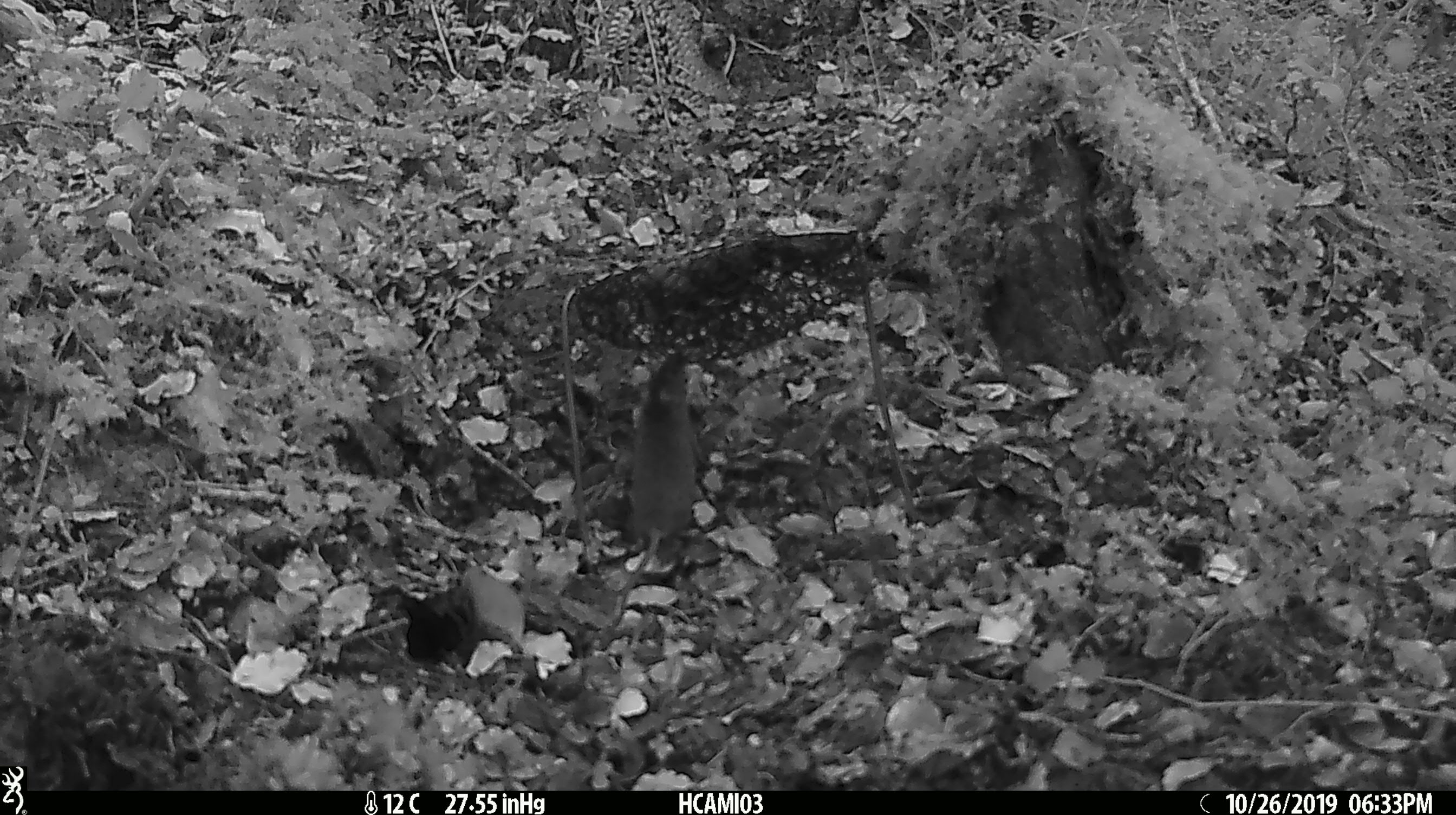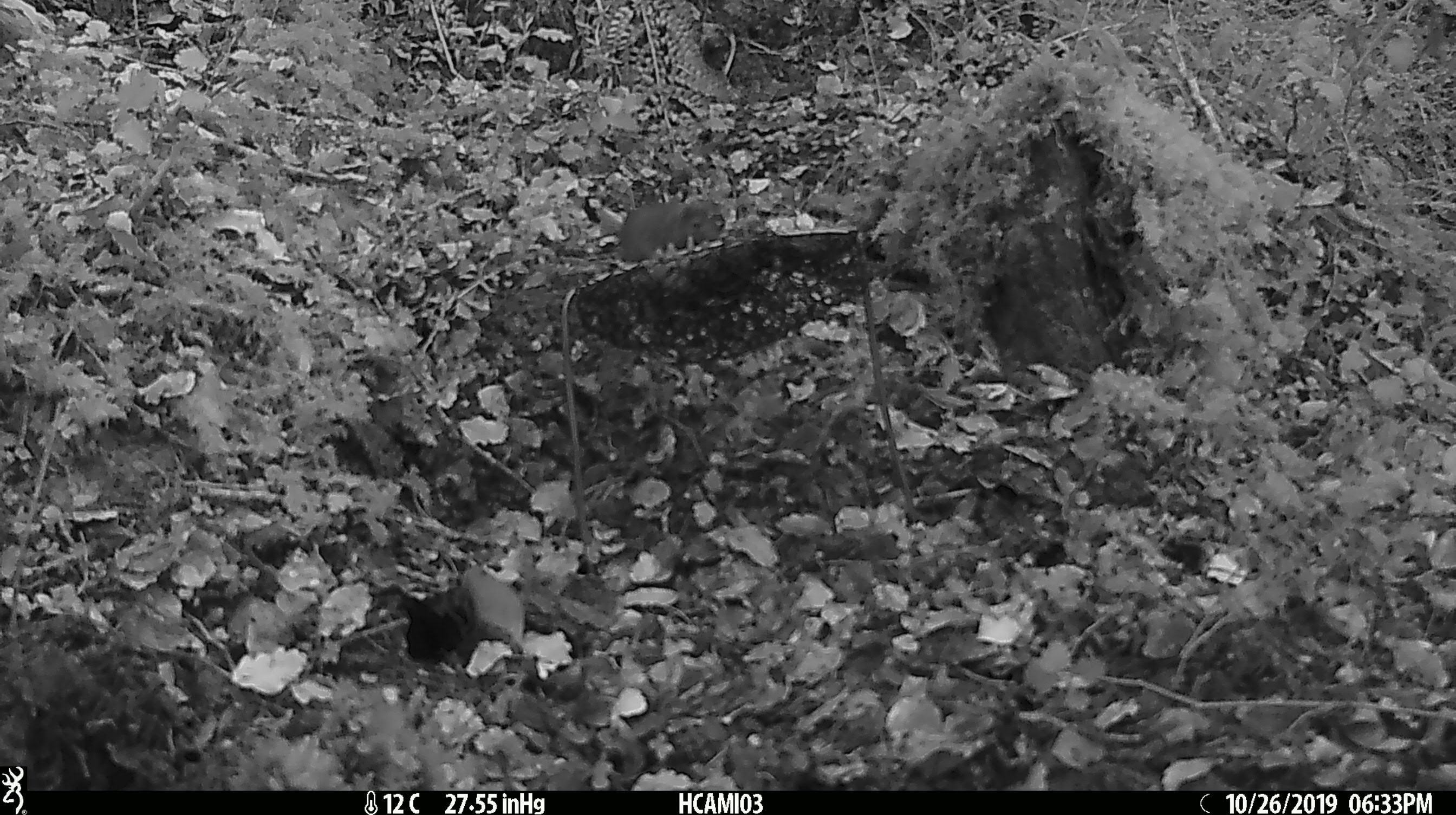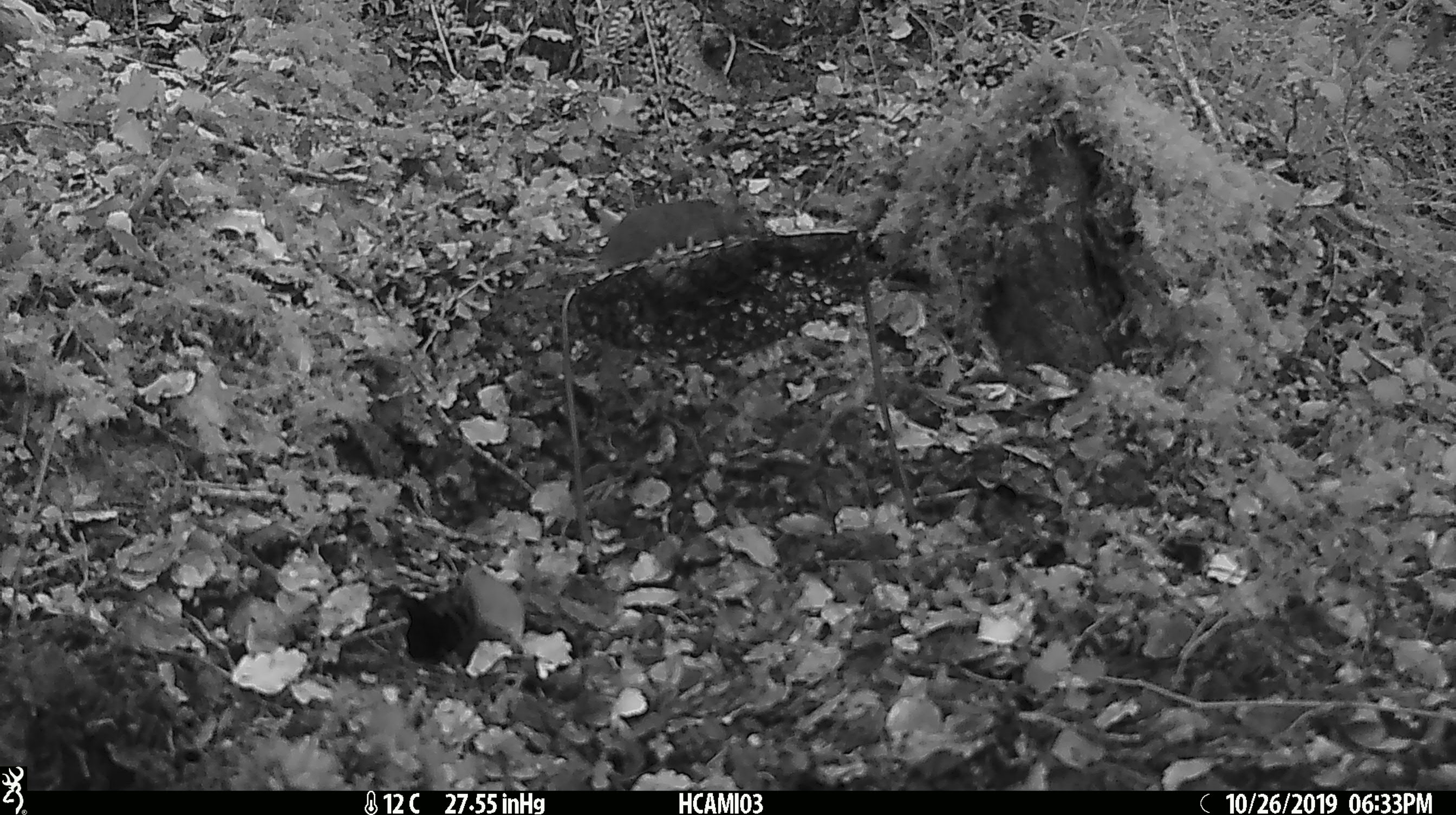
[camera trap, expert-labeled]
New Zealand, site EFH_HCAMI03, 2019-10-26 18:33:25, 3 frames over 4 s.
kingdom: Animalia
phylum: Chordata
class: Mammalia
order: Rodentia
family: Muridae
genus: Mus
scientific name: Mus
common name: mouse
Mouse (Mus).